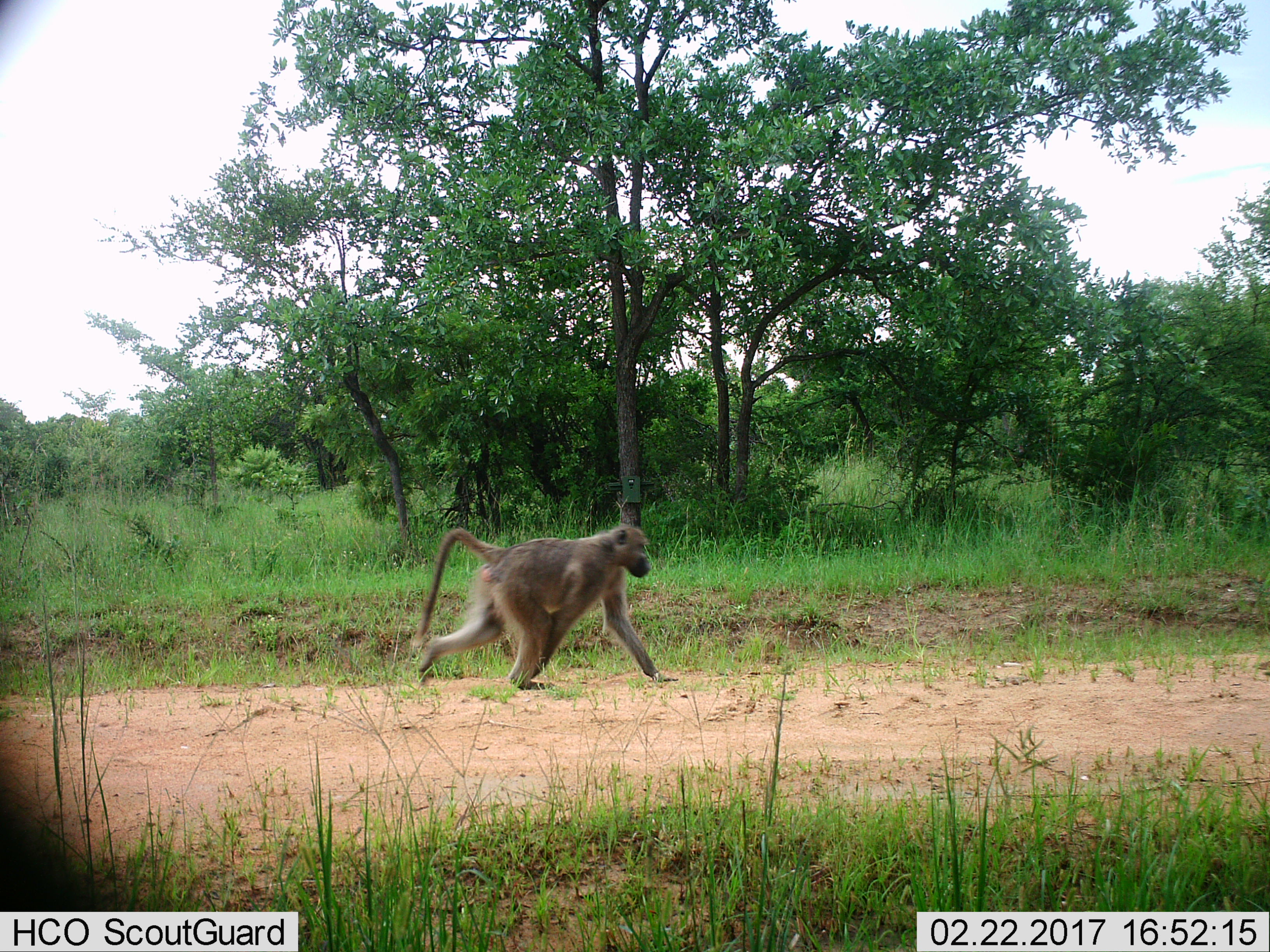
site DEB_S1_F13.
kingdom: Animalia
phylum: Chordata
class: Mammalia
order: Primates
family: Cercopithecidae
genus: Papio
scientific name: Papio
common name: baboon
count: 1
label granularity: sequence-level